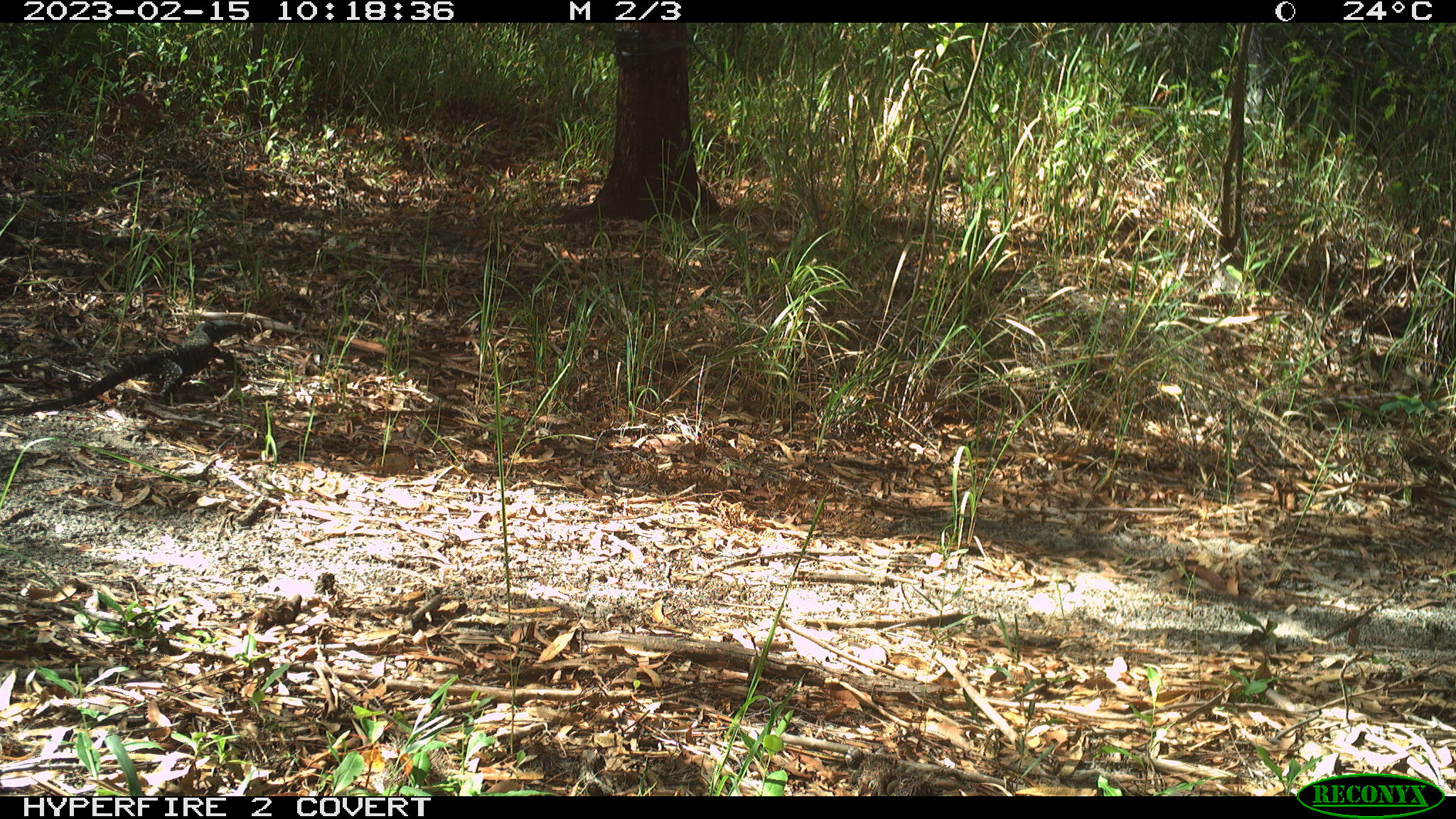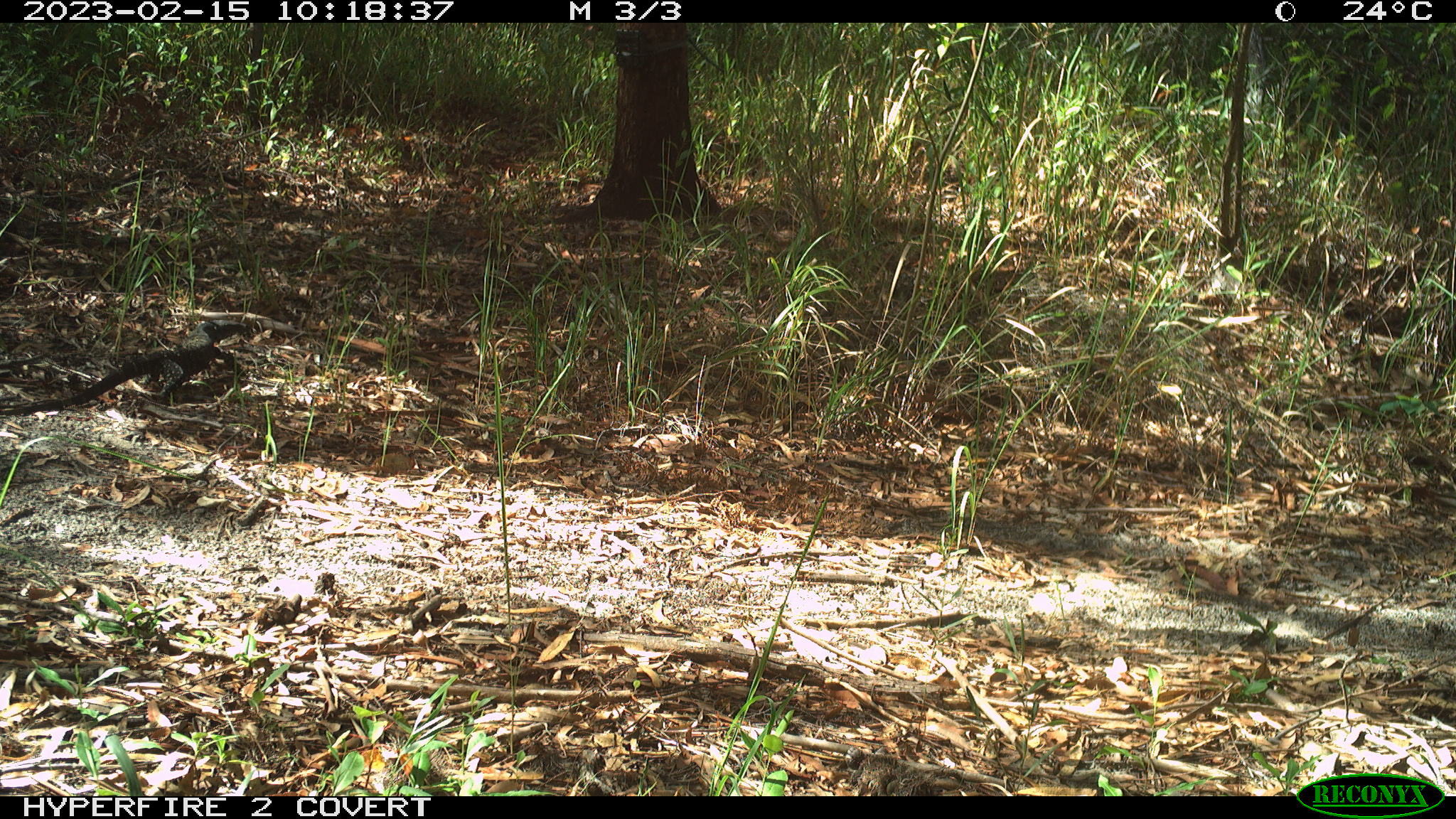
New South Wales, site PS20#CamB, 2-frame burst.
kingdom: Animalia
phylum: Chordata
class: Reptilia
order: Squamata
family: Varanidae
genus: Varanus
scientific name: Varanus varius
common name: lace monitor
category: goanna